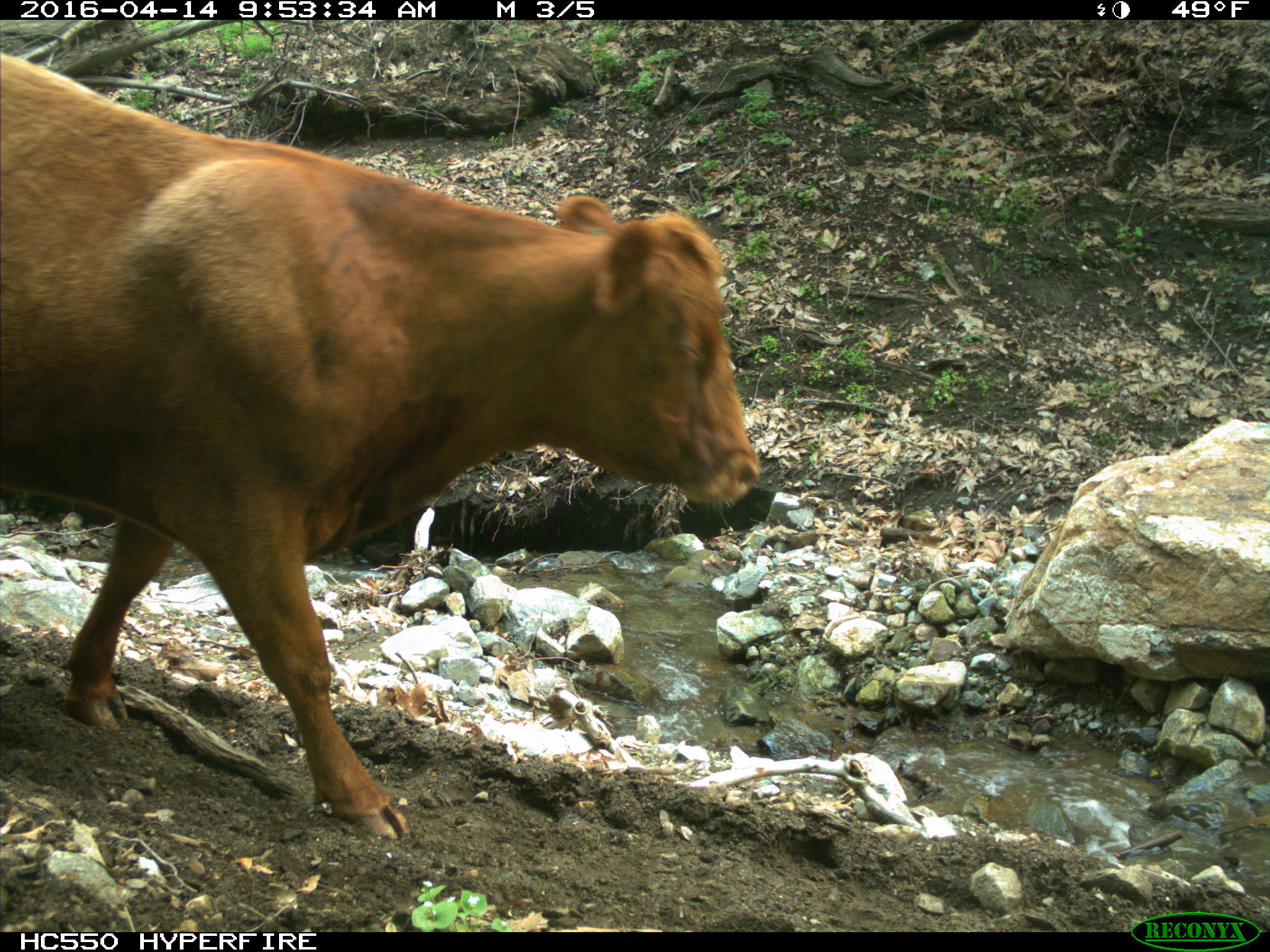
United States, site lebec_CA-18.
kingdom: Animalia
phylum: Chordata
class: Mammalia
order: Artiodactyla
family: Bovidae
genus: Bos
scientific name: Bos taurus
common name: domestic cow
Bos taurus (domestic cow).